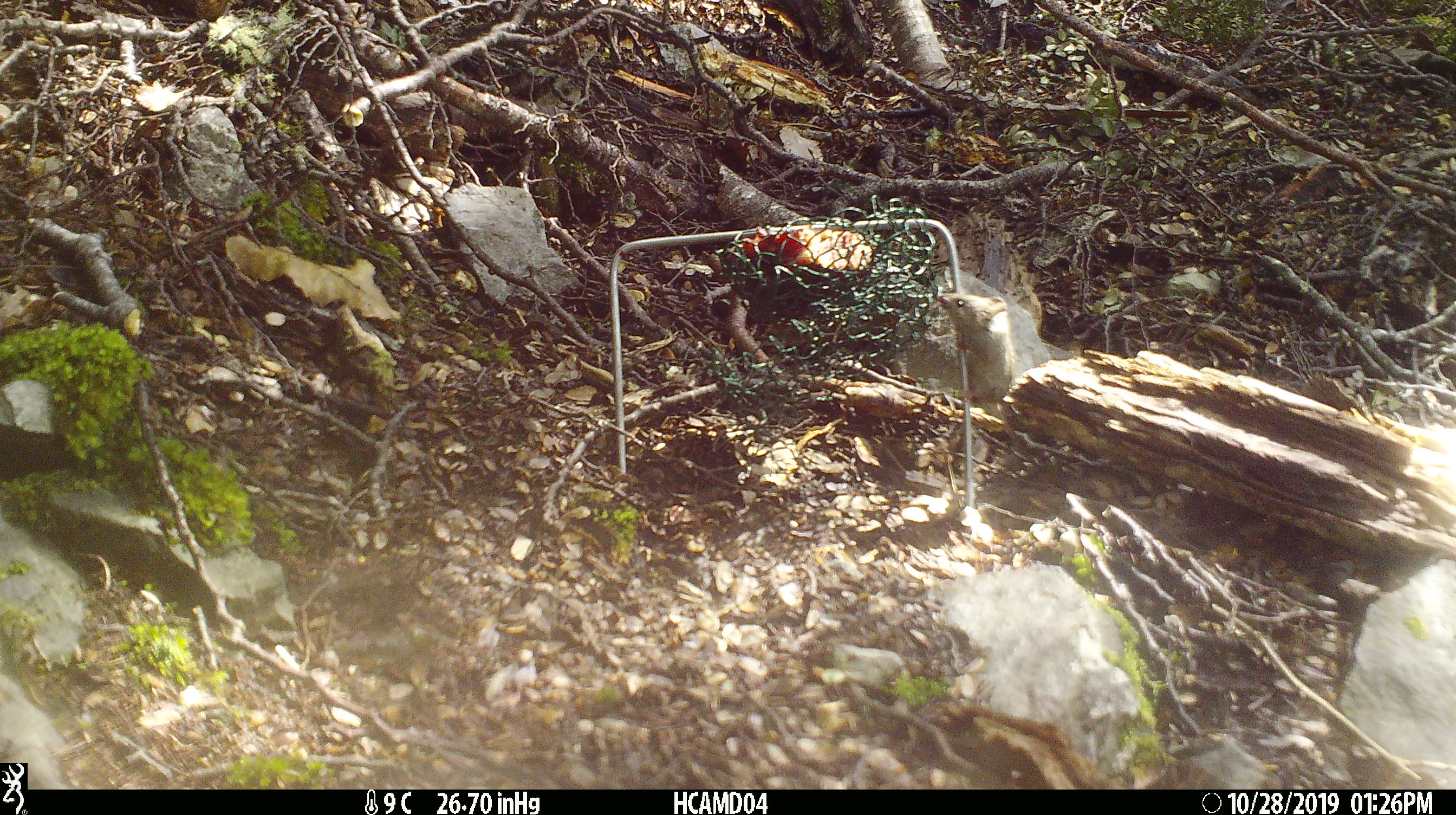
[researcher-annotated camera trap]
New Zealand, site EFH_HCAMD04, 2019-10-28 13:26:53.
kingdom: Animalia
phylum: Chordata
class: Mammalia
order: Rodentia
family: Muridae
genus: Mus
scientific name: Mus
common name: mouse